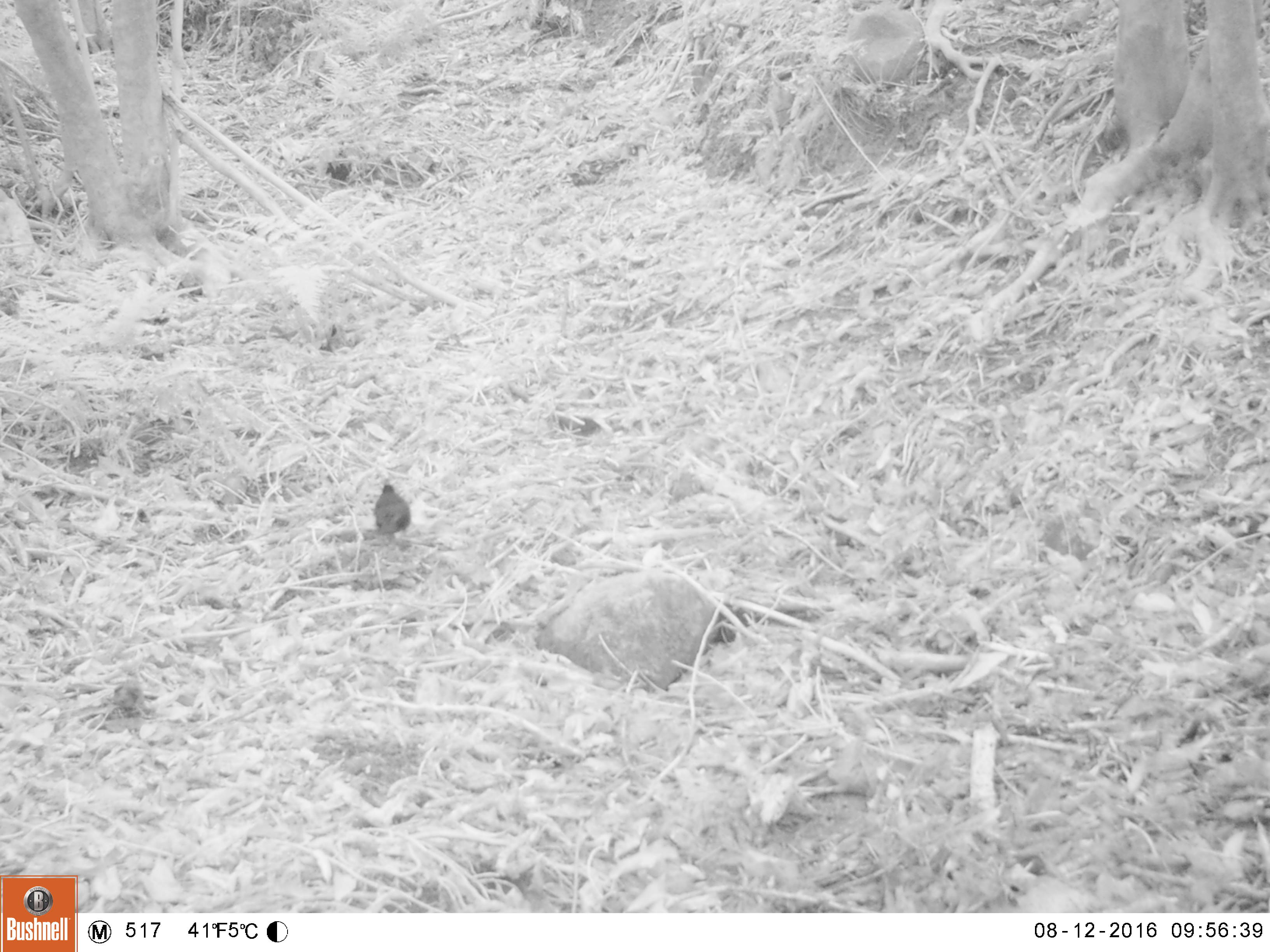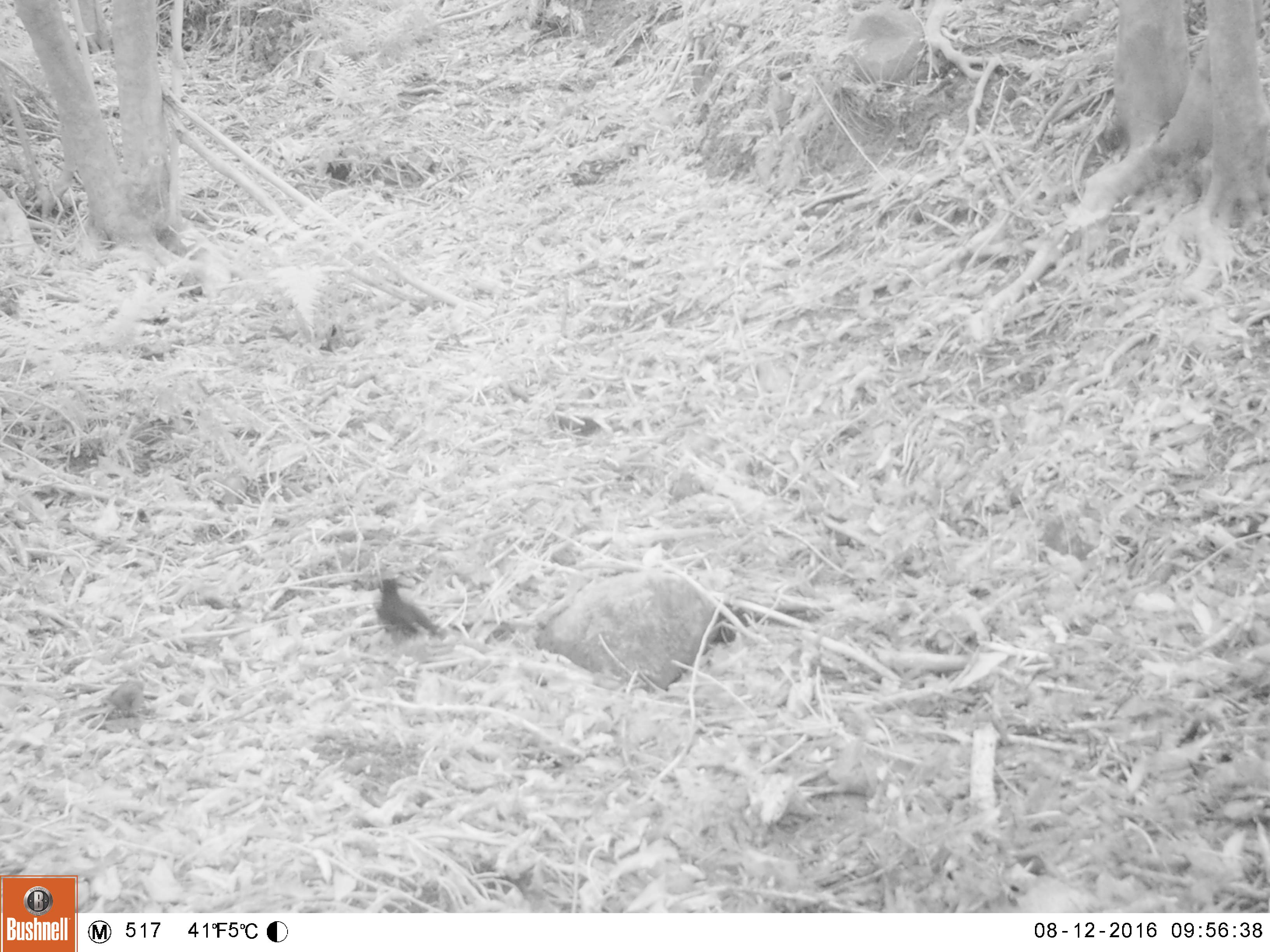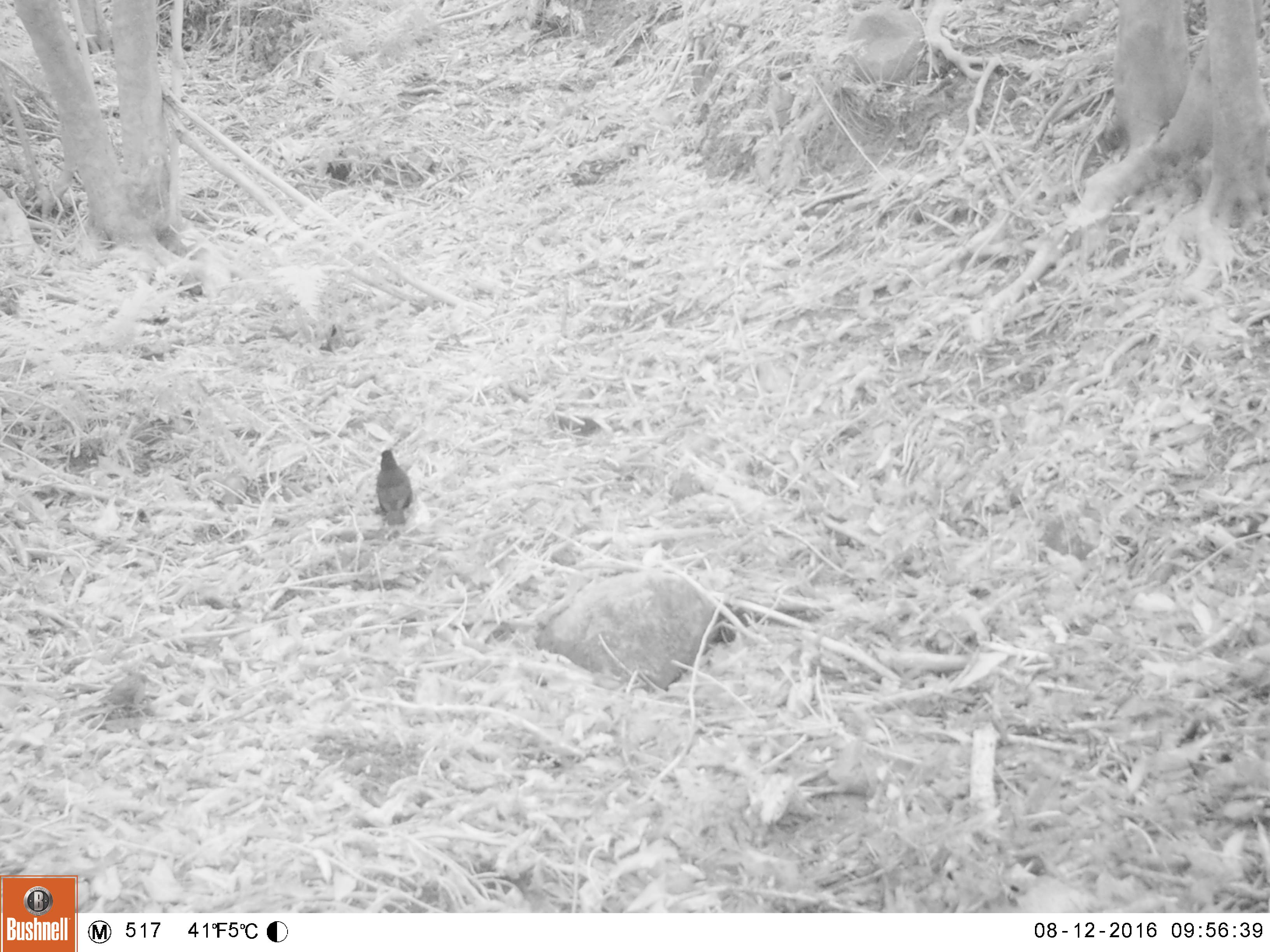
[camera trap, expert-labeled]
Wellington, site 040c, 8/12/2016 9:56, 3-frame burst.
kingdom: Animalia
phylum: Chordata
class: Aves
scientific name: Aves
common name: bird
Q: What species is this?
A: Bird (Aves).